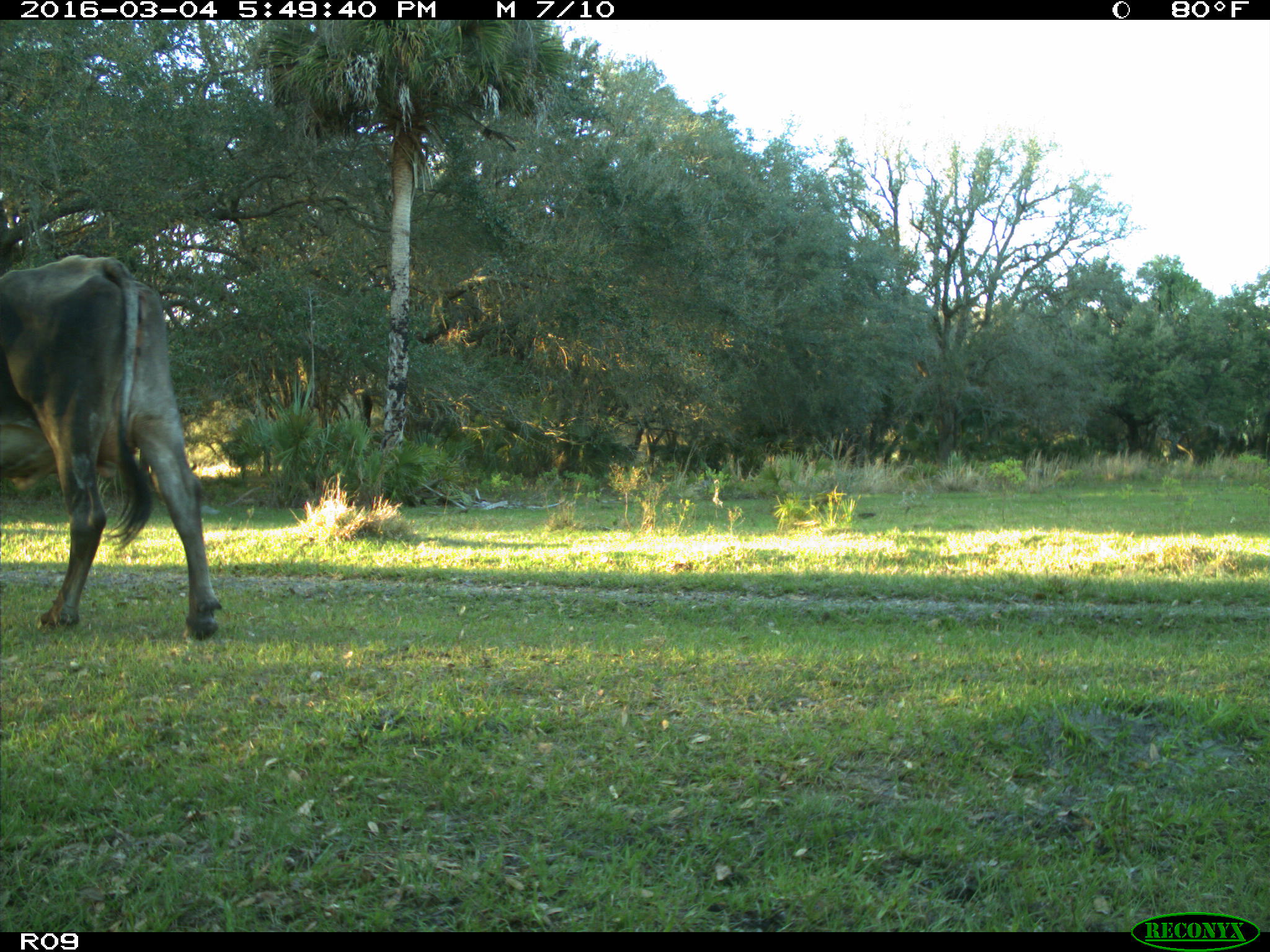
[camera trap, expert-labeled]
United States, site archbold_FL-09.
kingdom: Animalia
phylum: Chordata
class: Mammalia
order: Artiodactyla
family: Bovidae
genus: Bos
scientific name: Bos taurus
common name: domestic cow